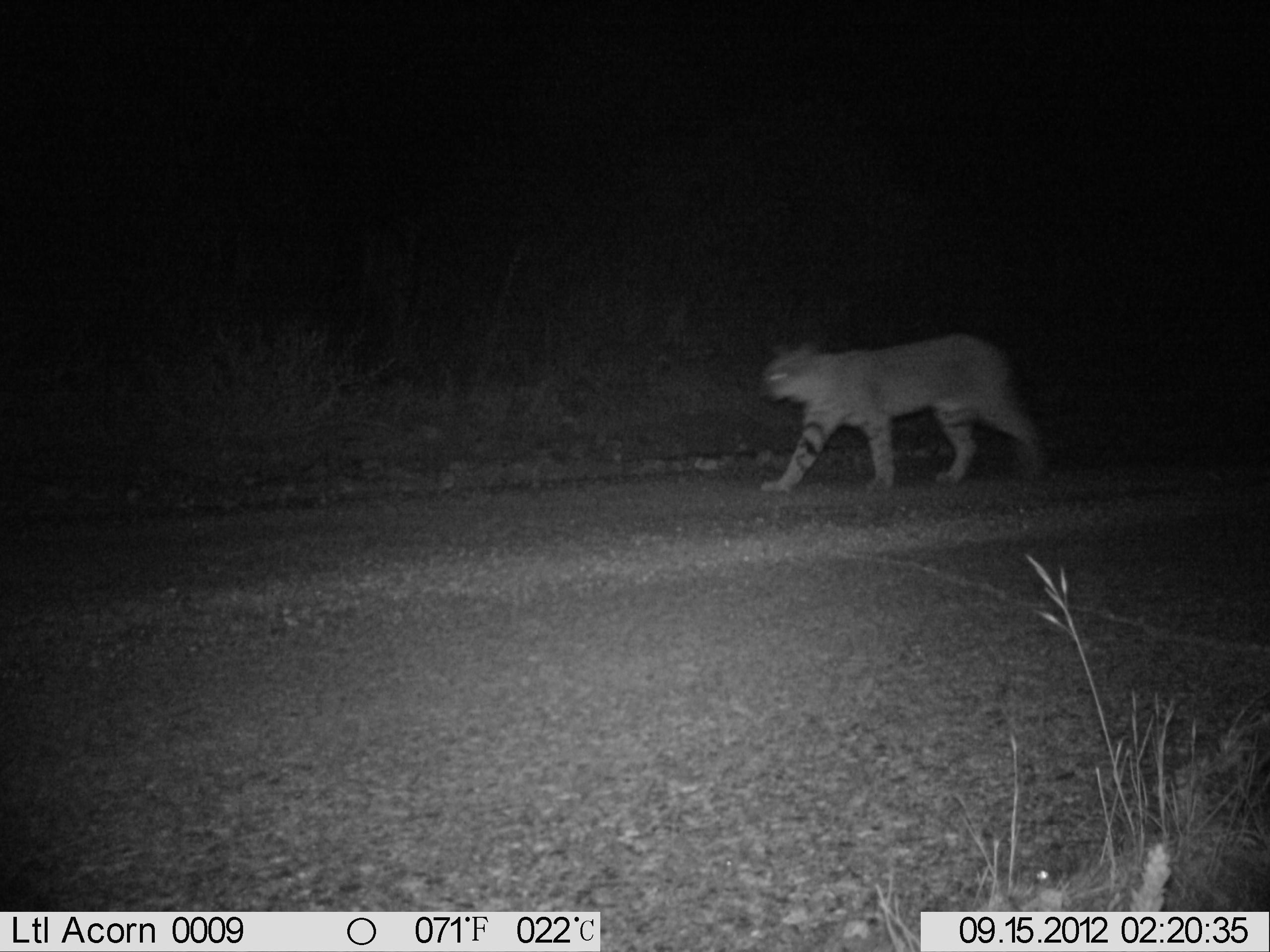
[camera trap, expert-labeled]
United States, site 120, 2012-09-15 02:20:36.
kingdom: Animalia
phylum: Chordata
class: Mammalia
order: Carnivora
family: Felidae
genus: Lynx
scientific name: Lynx rufus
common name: bobcat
Bobcat (Lynx rufus).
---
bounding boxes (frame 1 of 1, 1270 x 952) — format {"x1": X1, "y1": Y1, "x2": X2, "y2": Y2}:
bobcat: {"x1": 738, "y1": 309, "x2": 1081, "y2": 527}